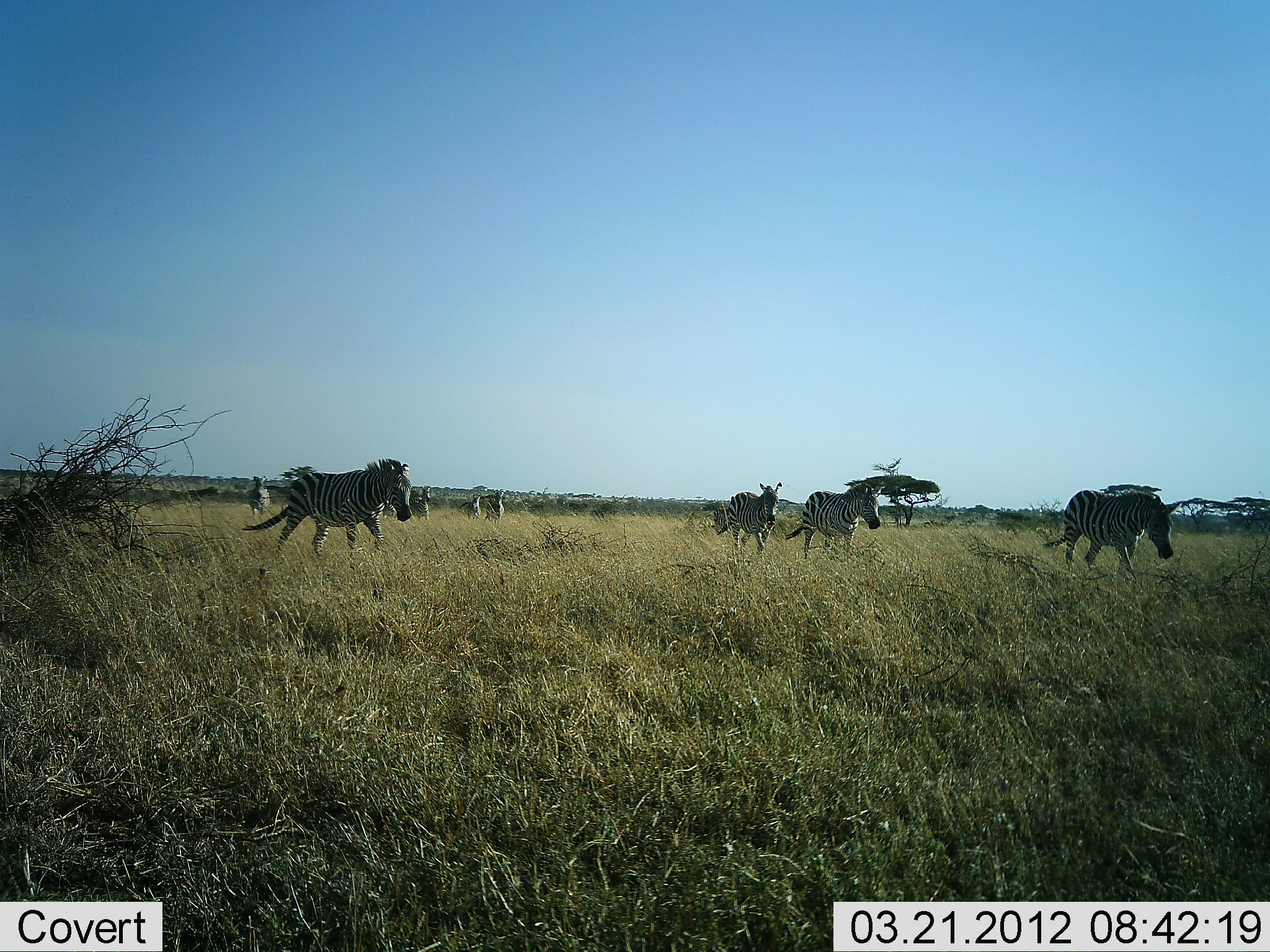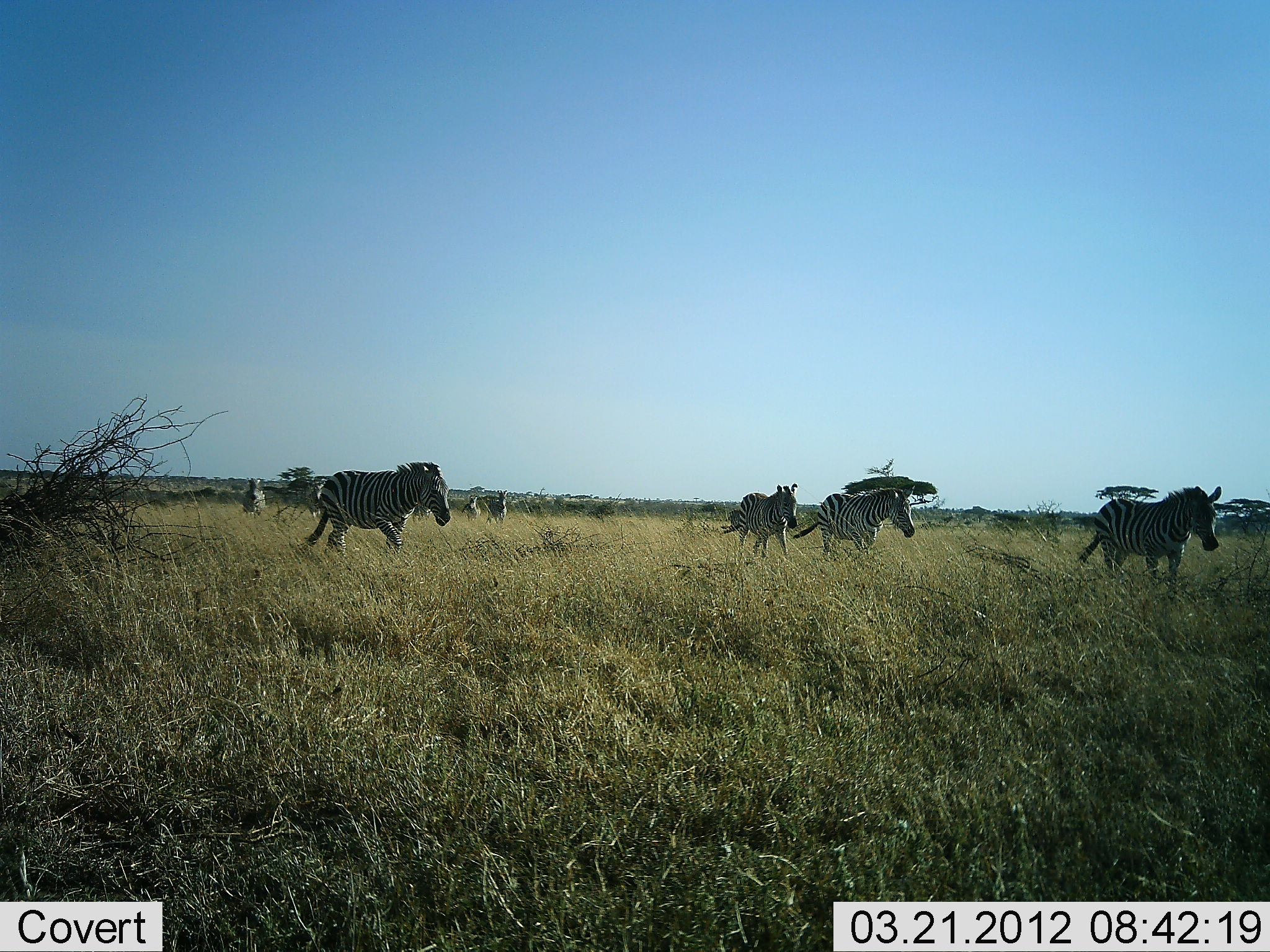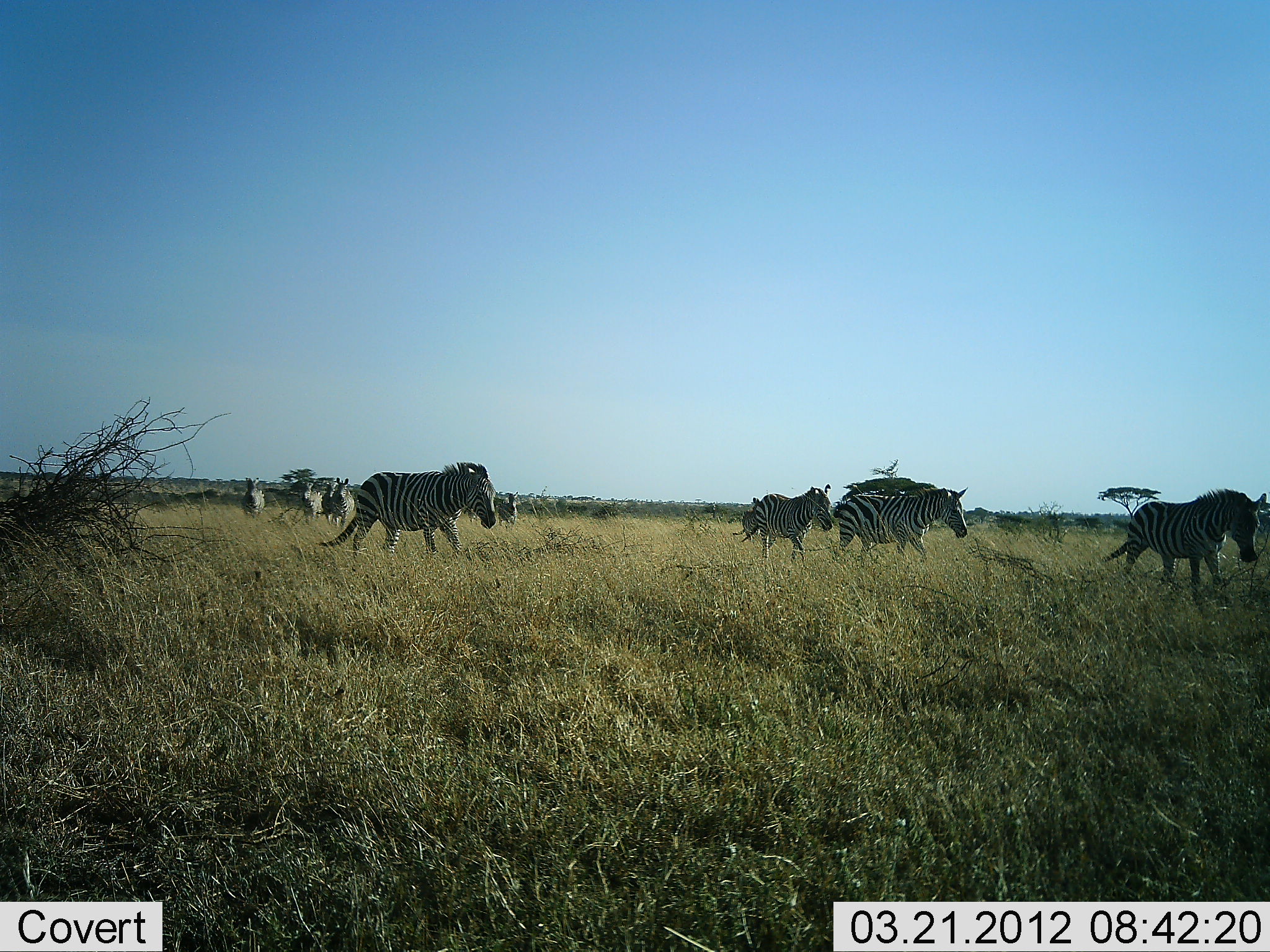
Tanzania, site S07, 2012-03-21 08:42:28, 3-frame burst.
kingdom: Animalia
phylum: Chordata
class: Mammalia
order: Perissodactyla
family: Equidae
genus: Equus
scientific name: Equus quagga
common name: plains zebra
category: zebra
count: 9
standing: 6%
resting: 0%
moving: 100%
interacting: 0%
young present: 0%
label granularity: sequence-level